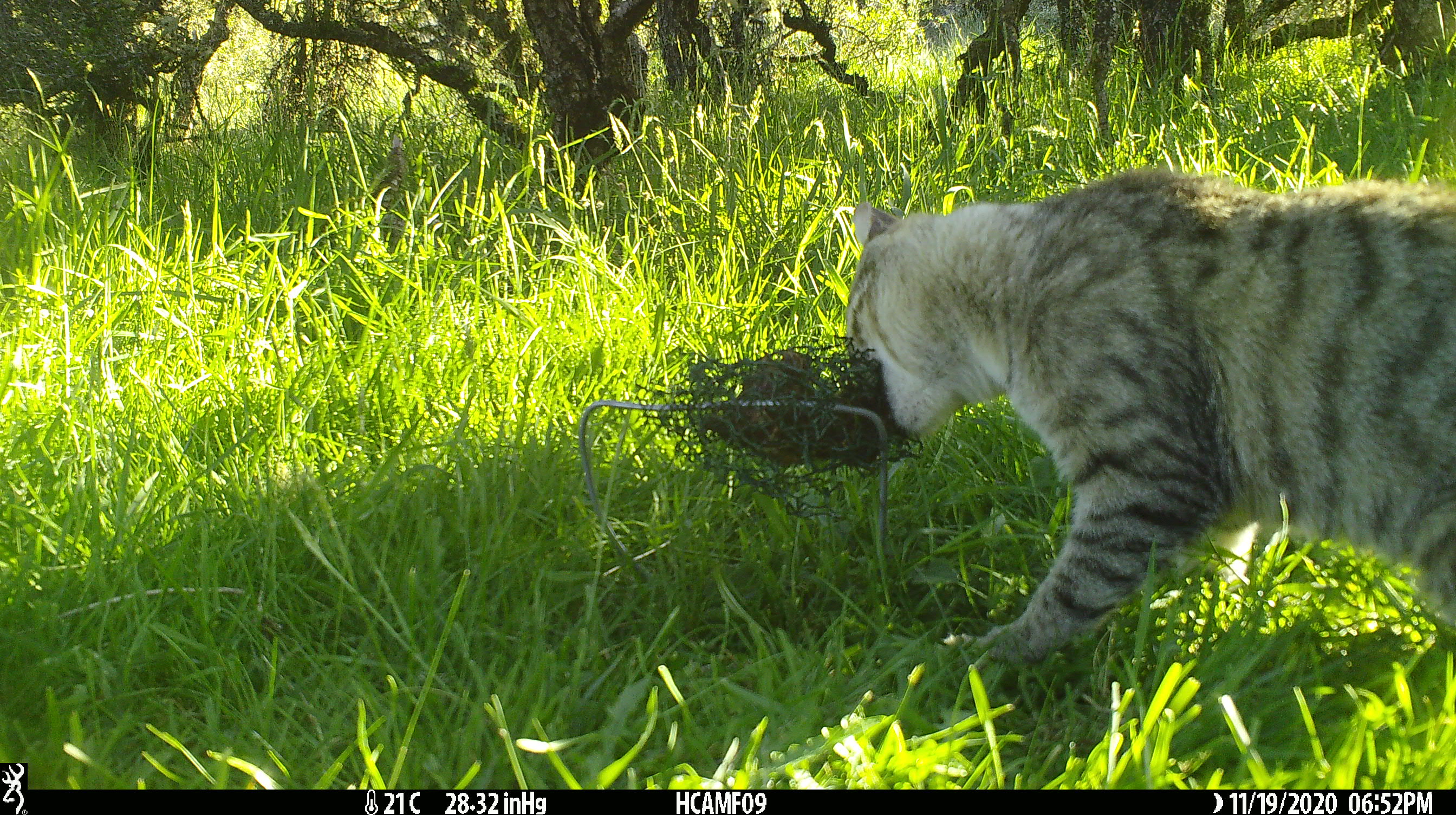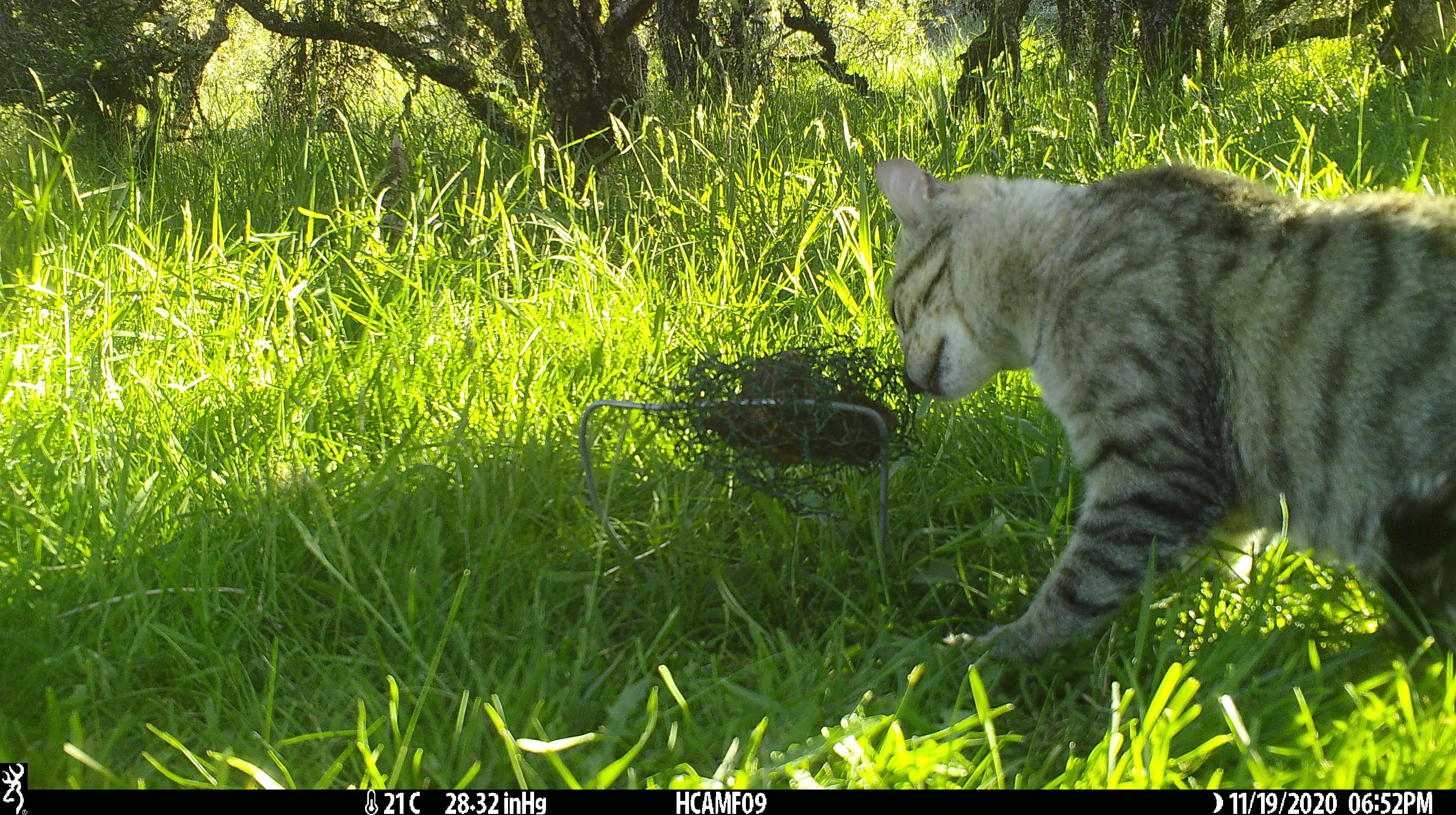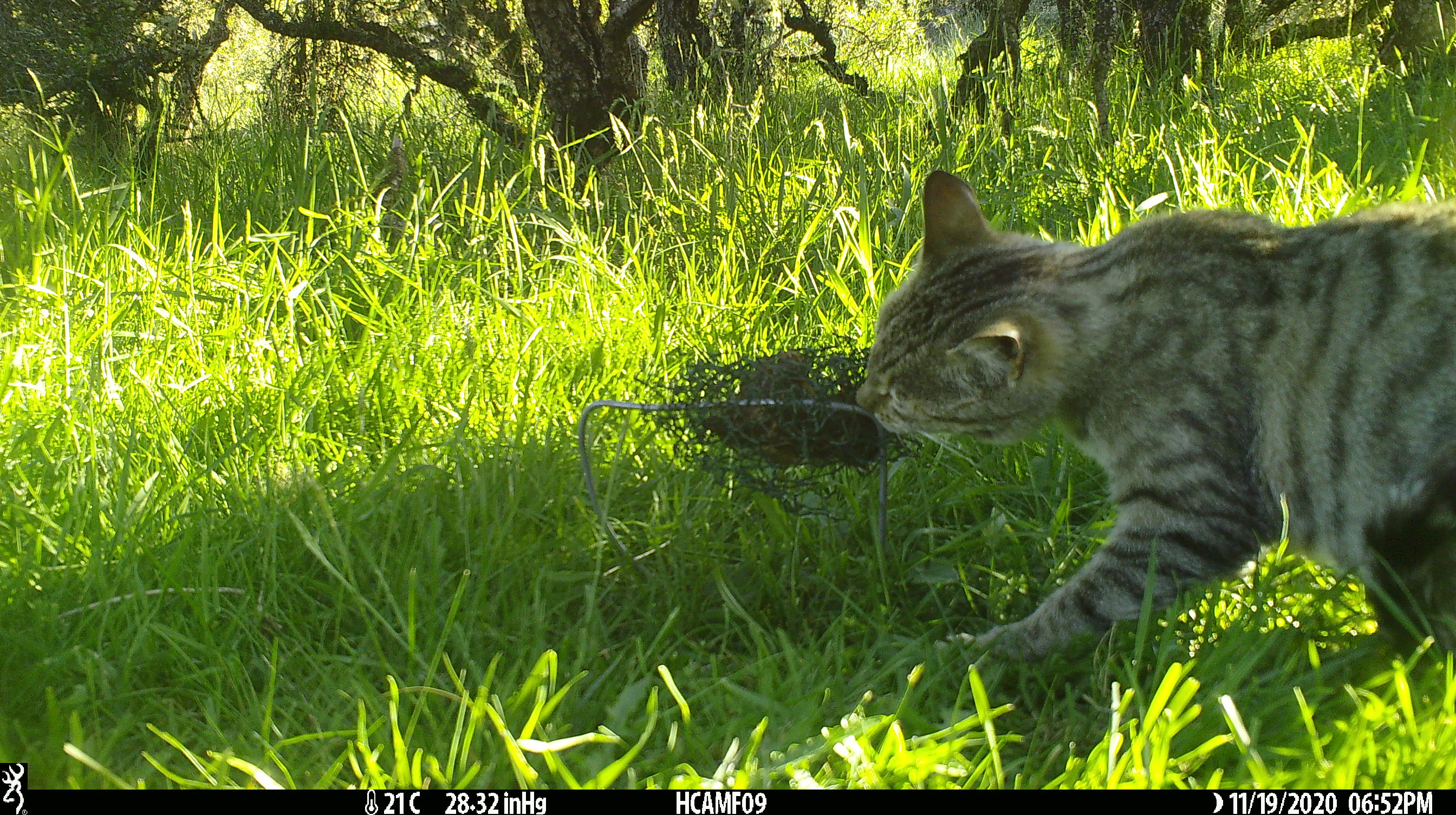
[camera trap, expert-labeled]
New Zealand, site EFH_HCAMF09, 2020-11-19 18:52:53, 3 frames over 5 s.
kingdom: Animalia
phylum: Chordata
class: Mammalia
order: Carnivora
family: Felidae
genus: Felis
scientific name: Felis catus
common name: domestic cat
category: cat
Cat (domestic cat) (Felis catus).